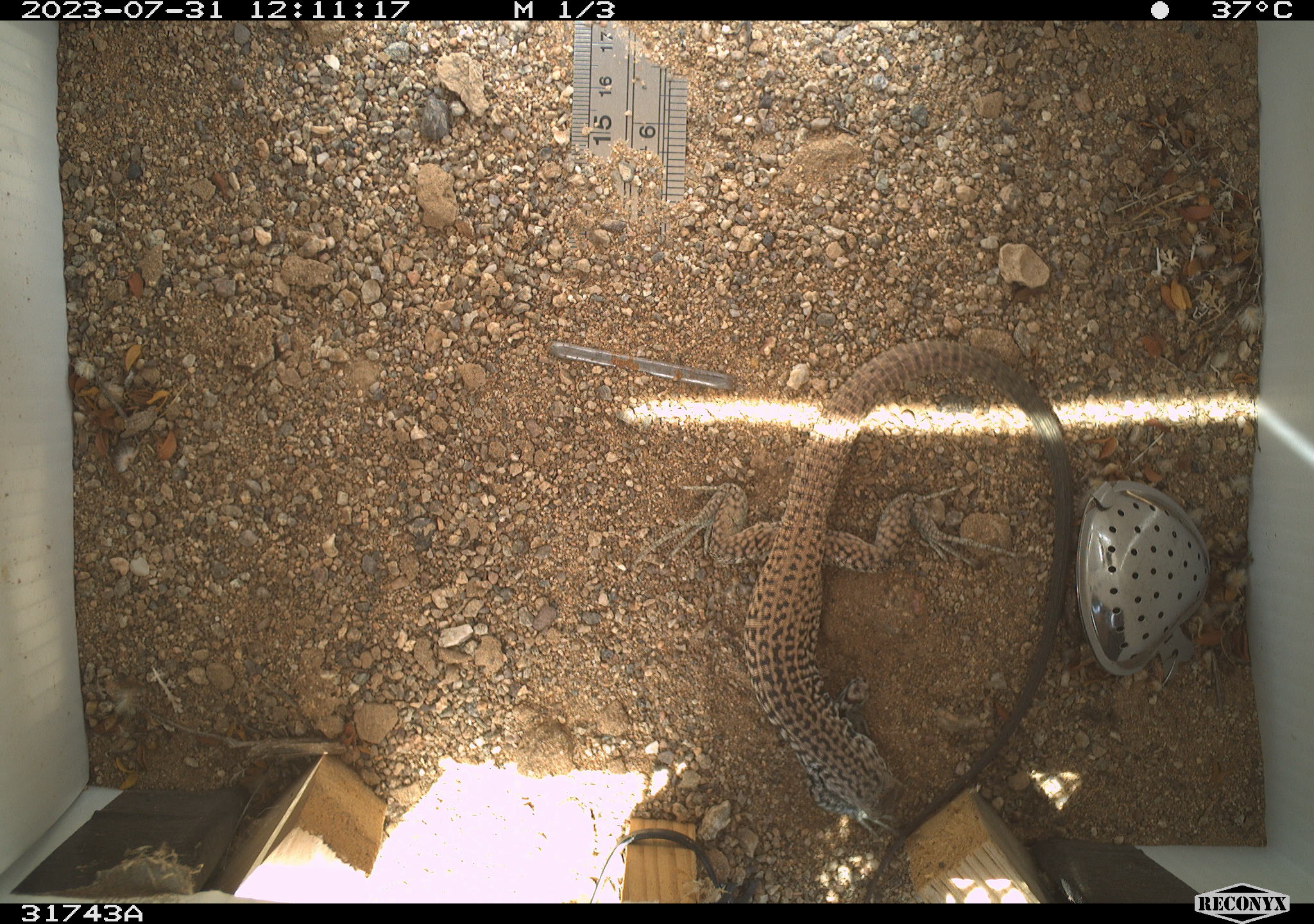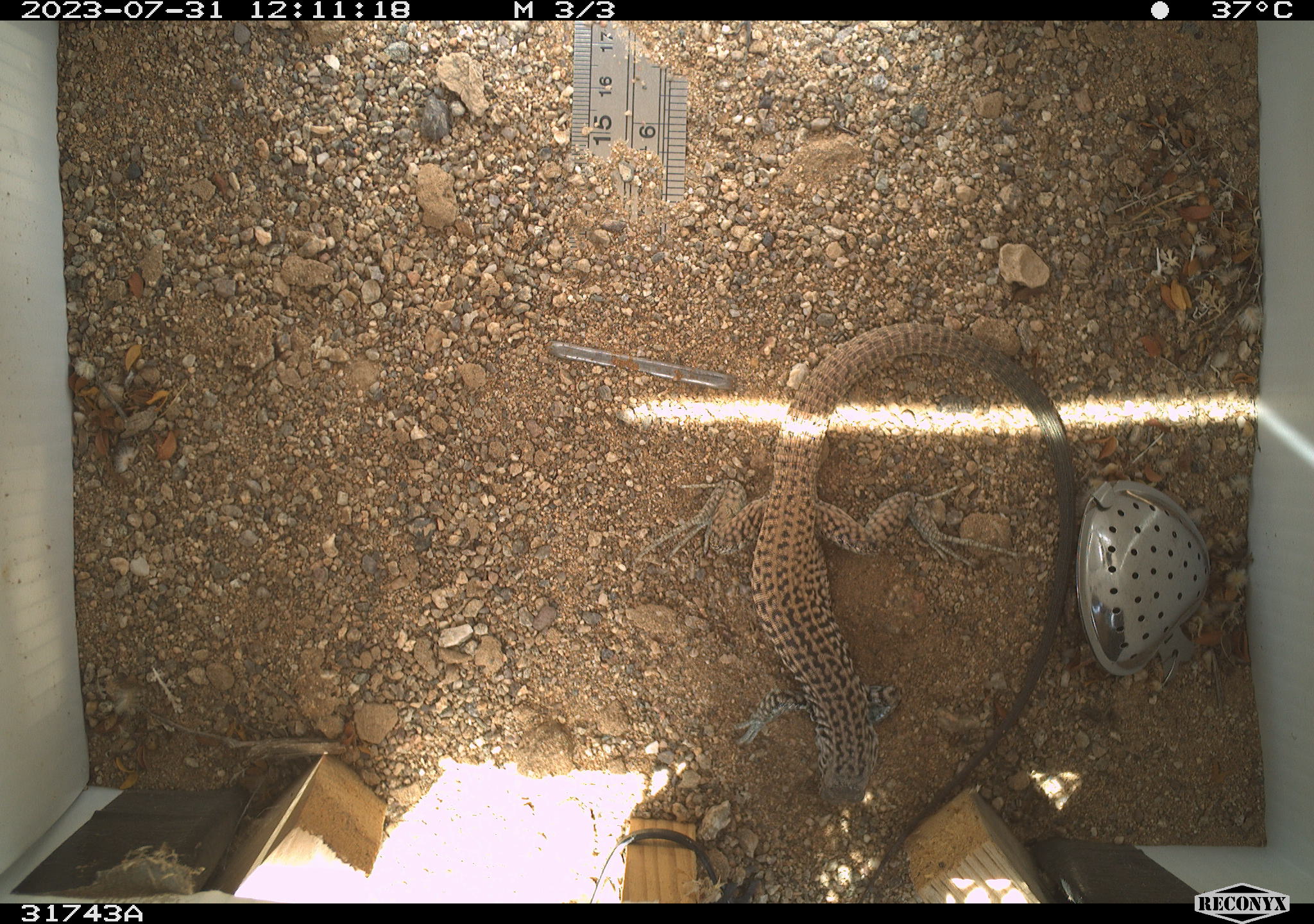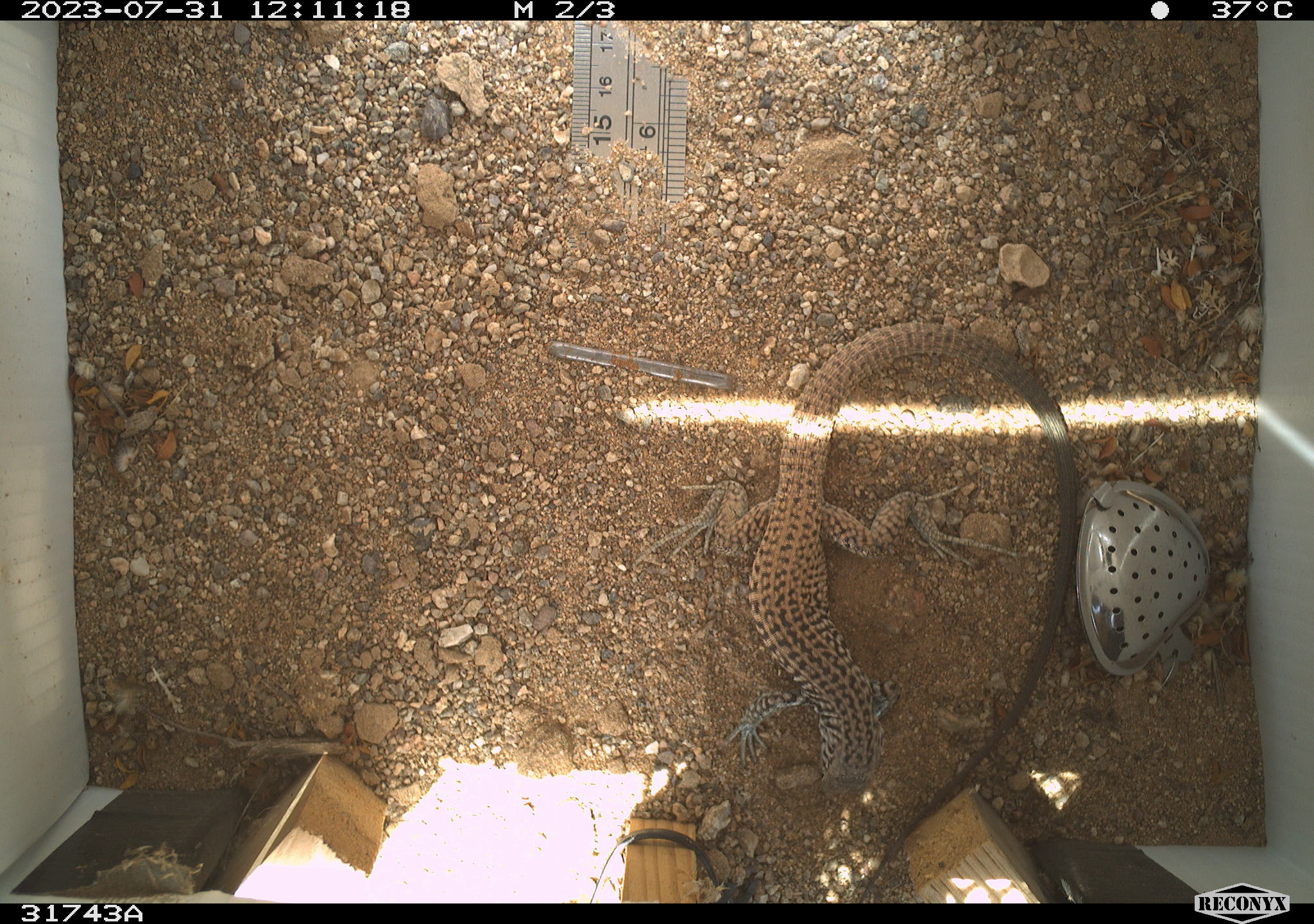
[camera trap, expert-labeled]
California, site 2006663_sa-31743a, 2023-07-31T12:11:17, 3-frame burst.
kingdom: Animalia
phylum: Chordata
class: Reptilia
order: Squamata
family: Teiidae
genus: Aspidoscelis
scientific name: Aspidoscelis tigris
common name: western whiptail